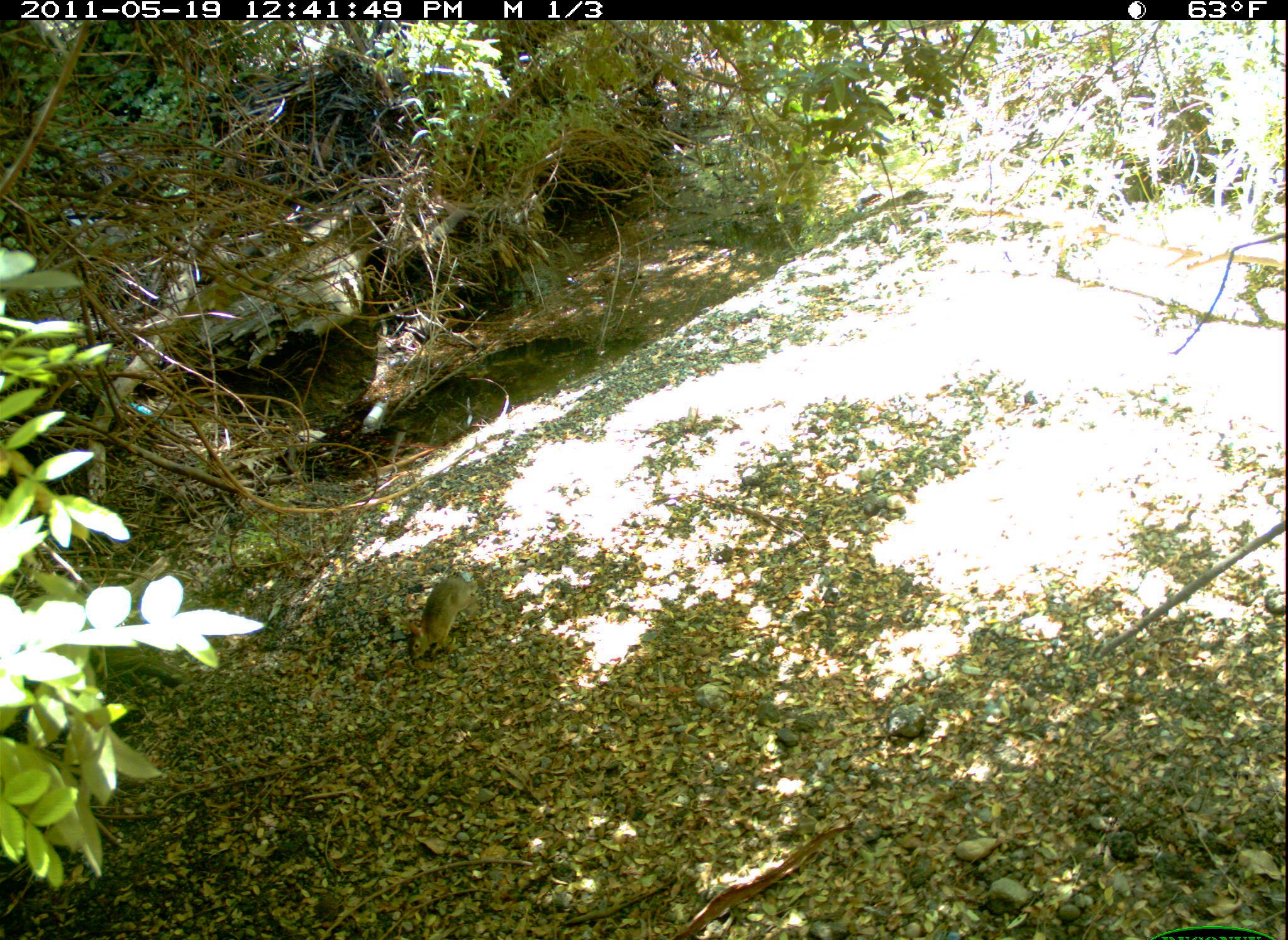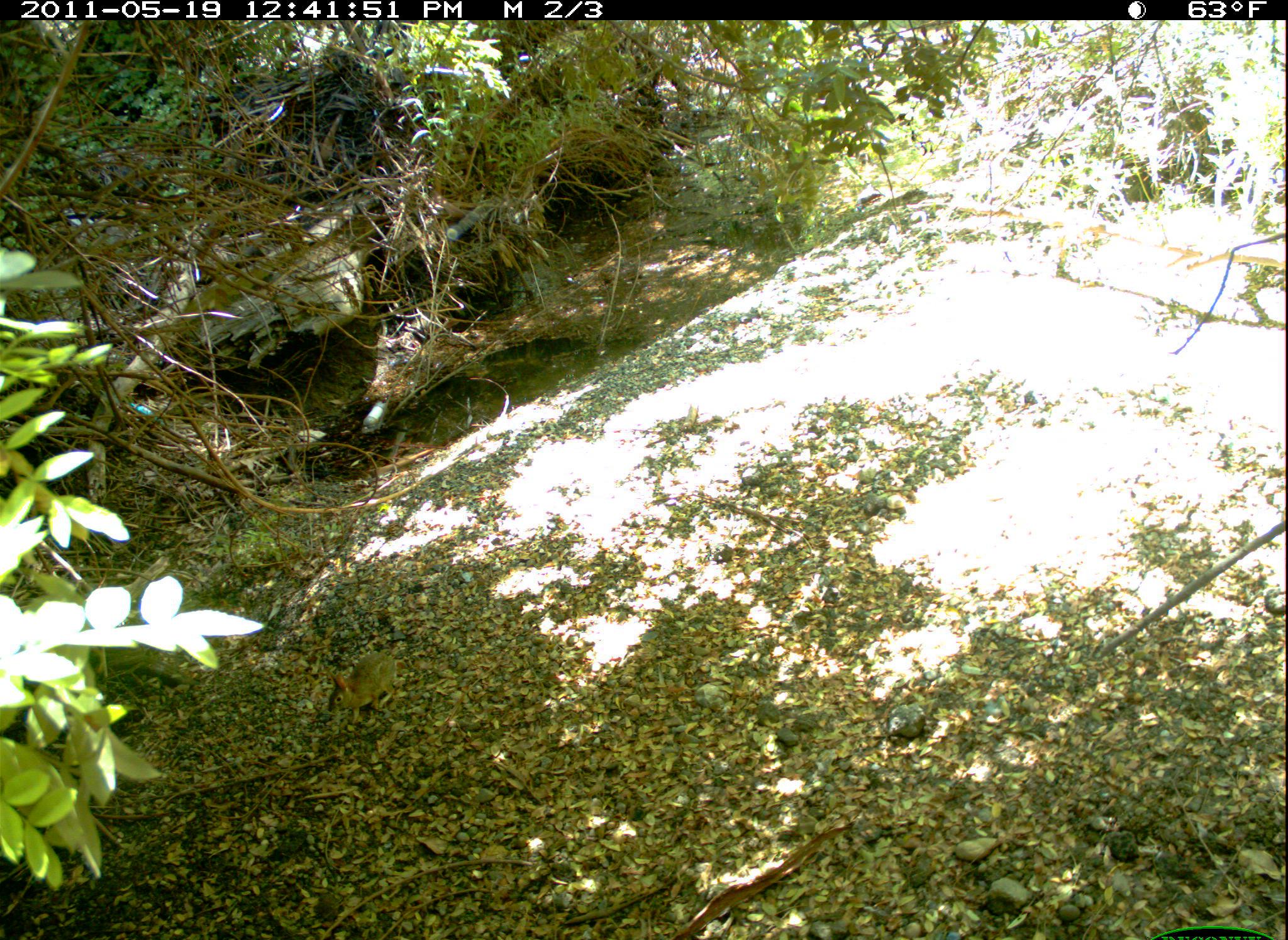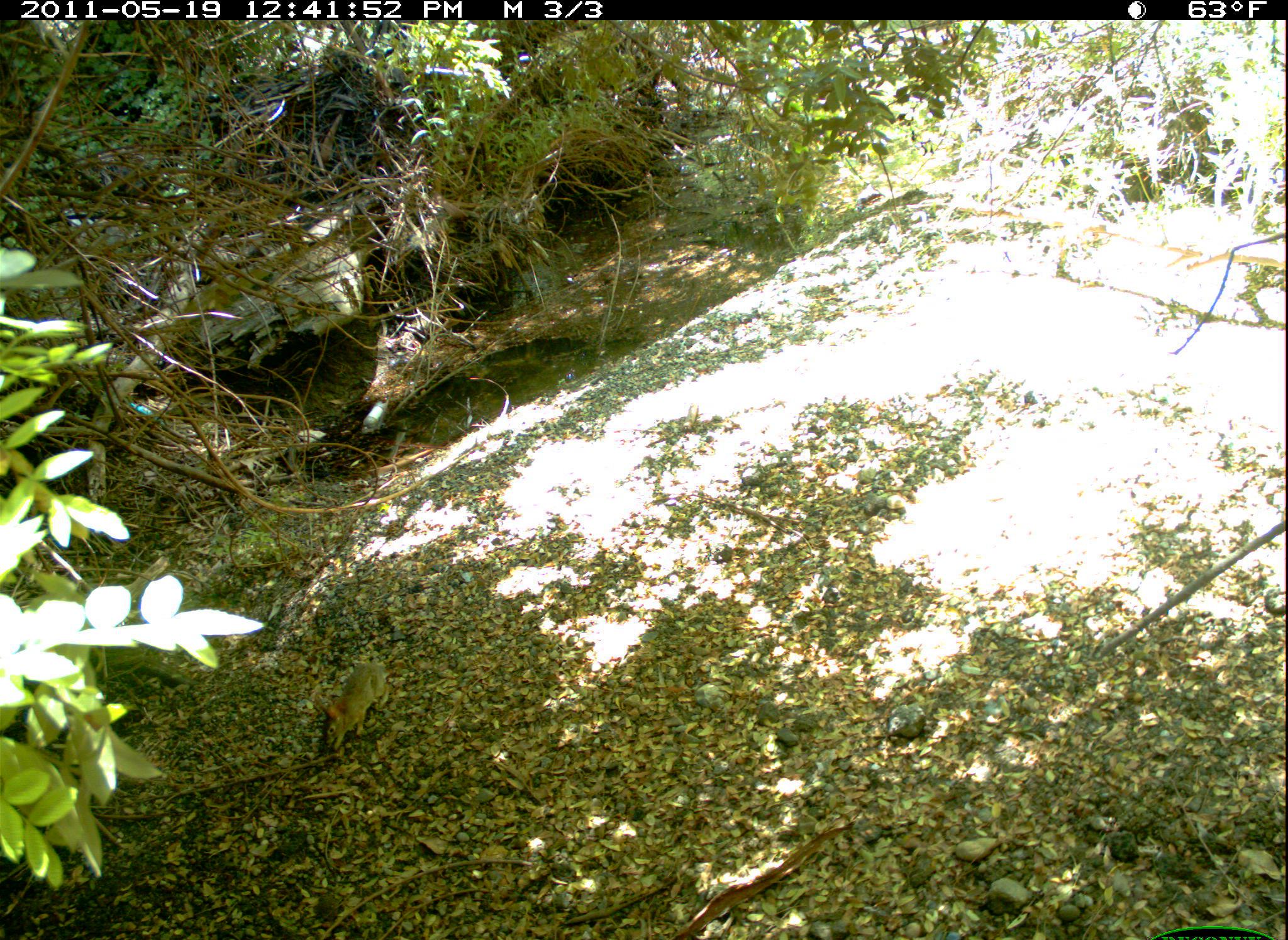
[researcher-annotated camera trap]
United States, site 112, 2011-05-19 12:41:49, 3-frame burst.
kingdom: Animalia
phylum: Chordata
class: Mammalia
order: Lagomorpha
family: Leporidae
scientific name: Leporidae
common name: rabbits and hares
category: rabbit